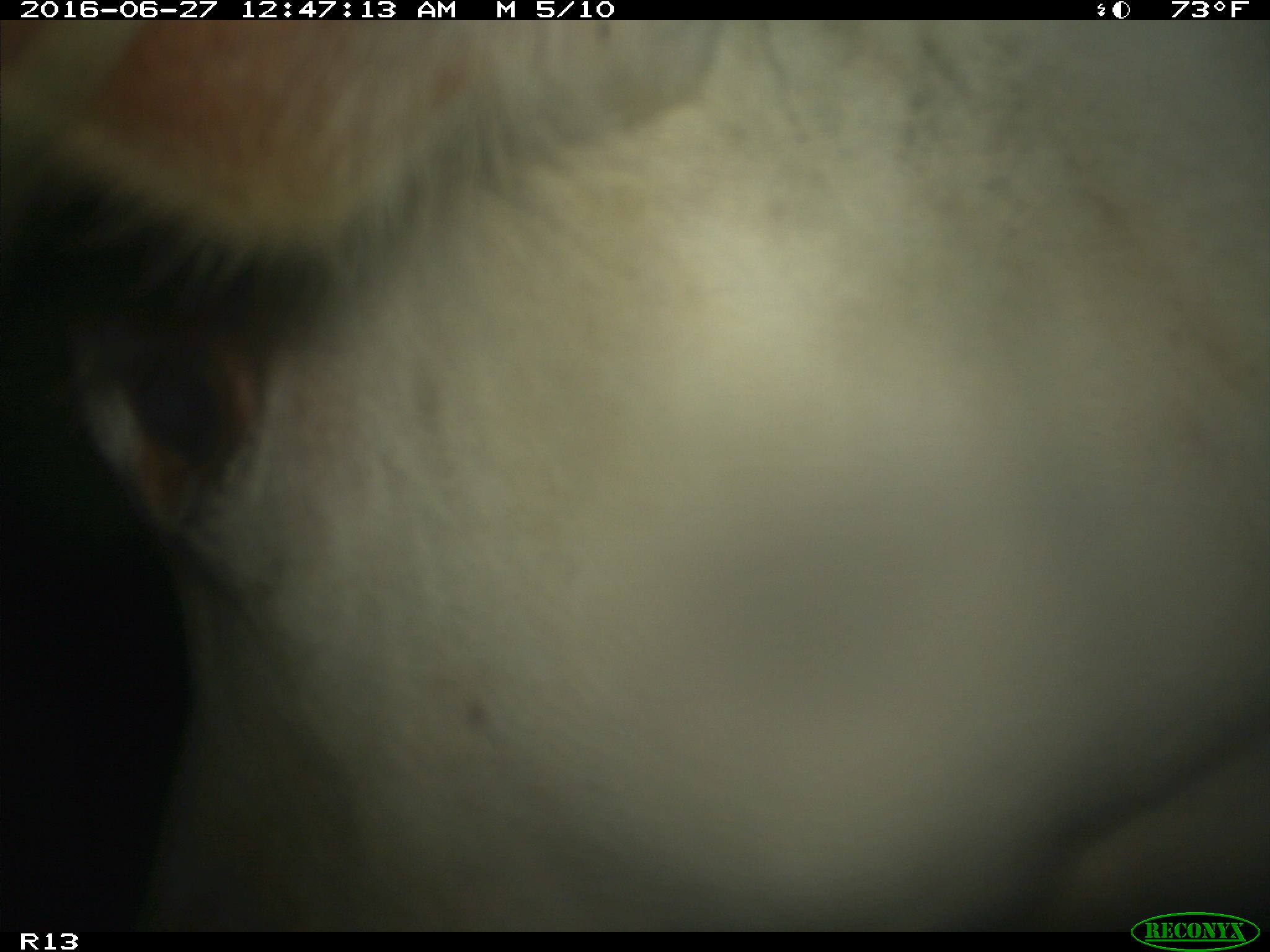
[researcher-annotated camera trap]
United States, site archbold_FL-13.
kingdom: Animalia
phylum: Chordata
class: Mammalia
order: Artiodactyla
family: Bovidae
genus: Bos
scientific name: Bos taurus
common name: domestic cow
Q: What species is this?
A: Bos taurus (domestic cow).